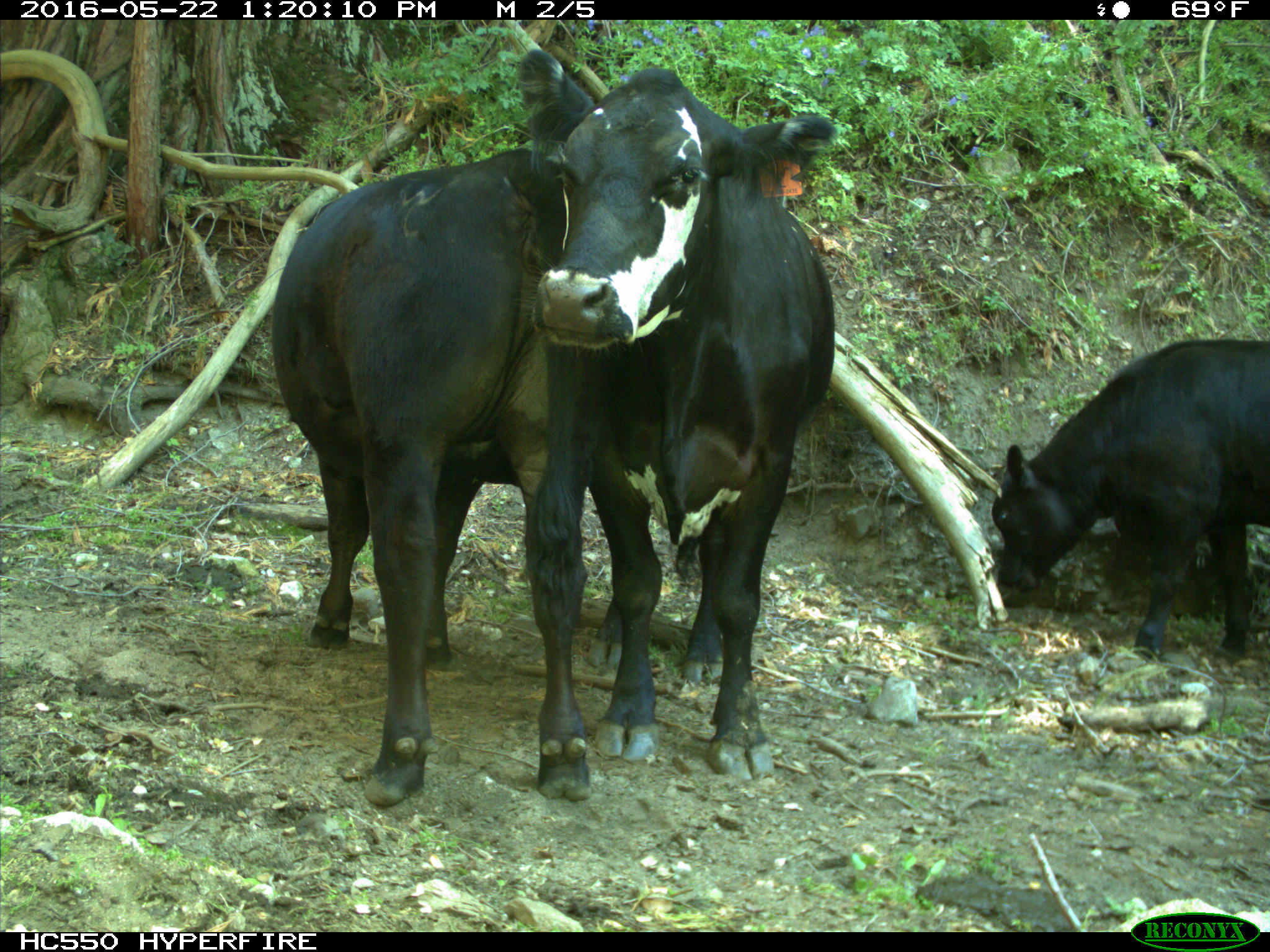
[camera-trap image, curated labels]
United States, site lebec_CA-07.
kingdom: Animalia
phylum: Chordata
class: Mammalia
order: Artiodactyla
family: Bovidae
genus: Bos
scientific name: Bos taurus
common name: domestic cow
Bos taurus (domestic cow).